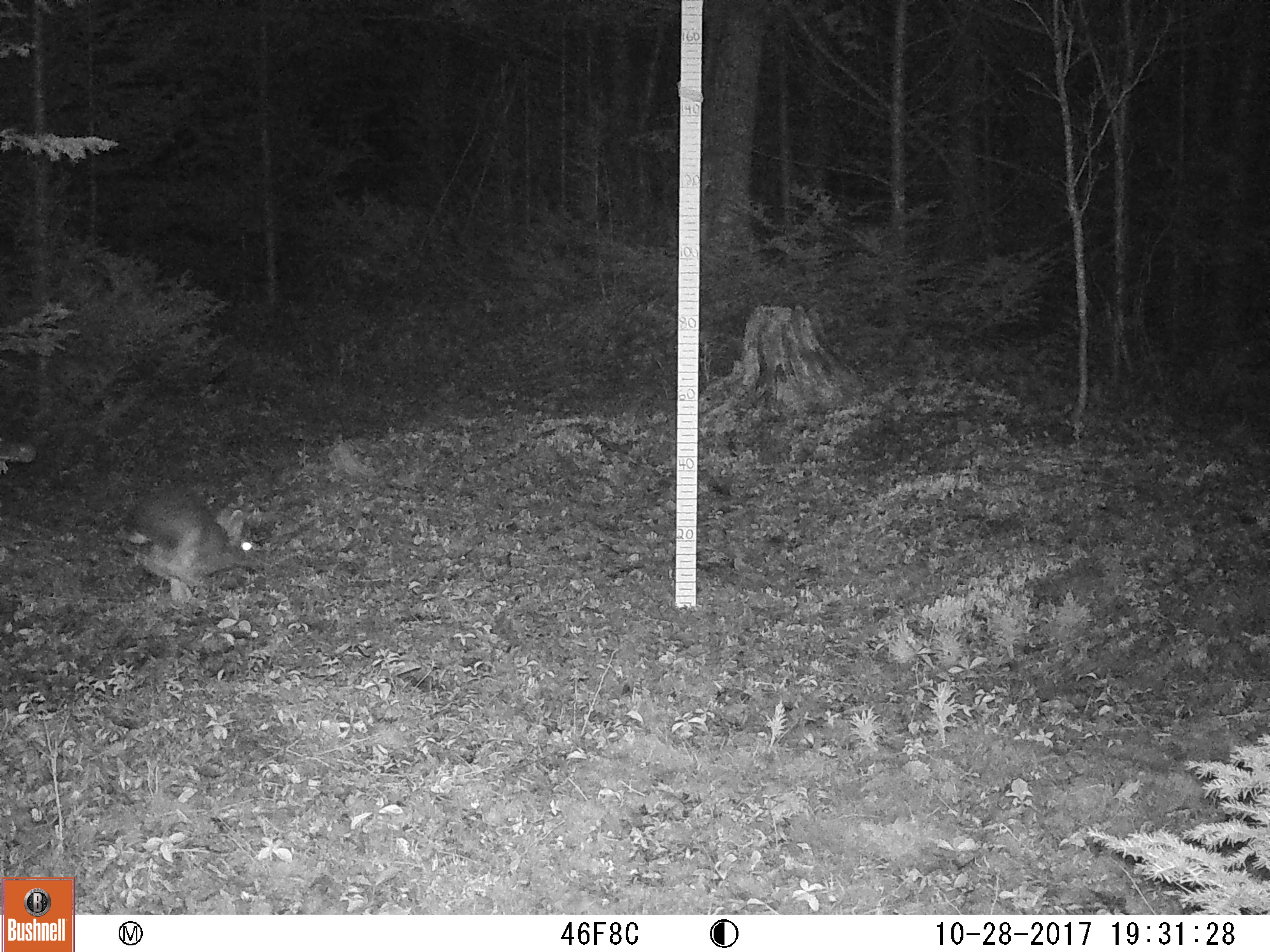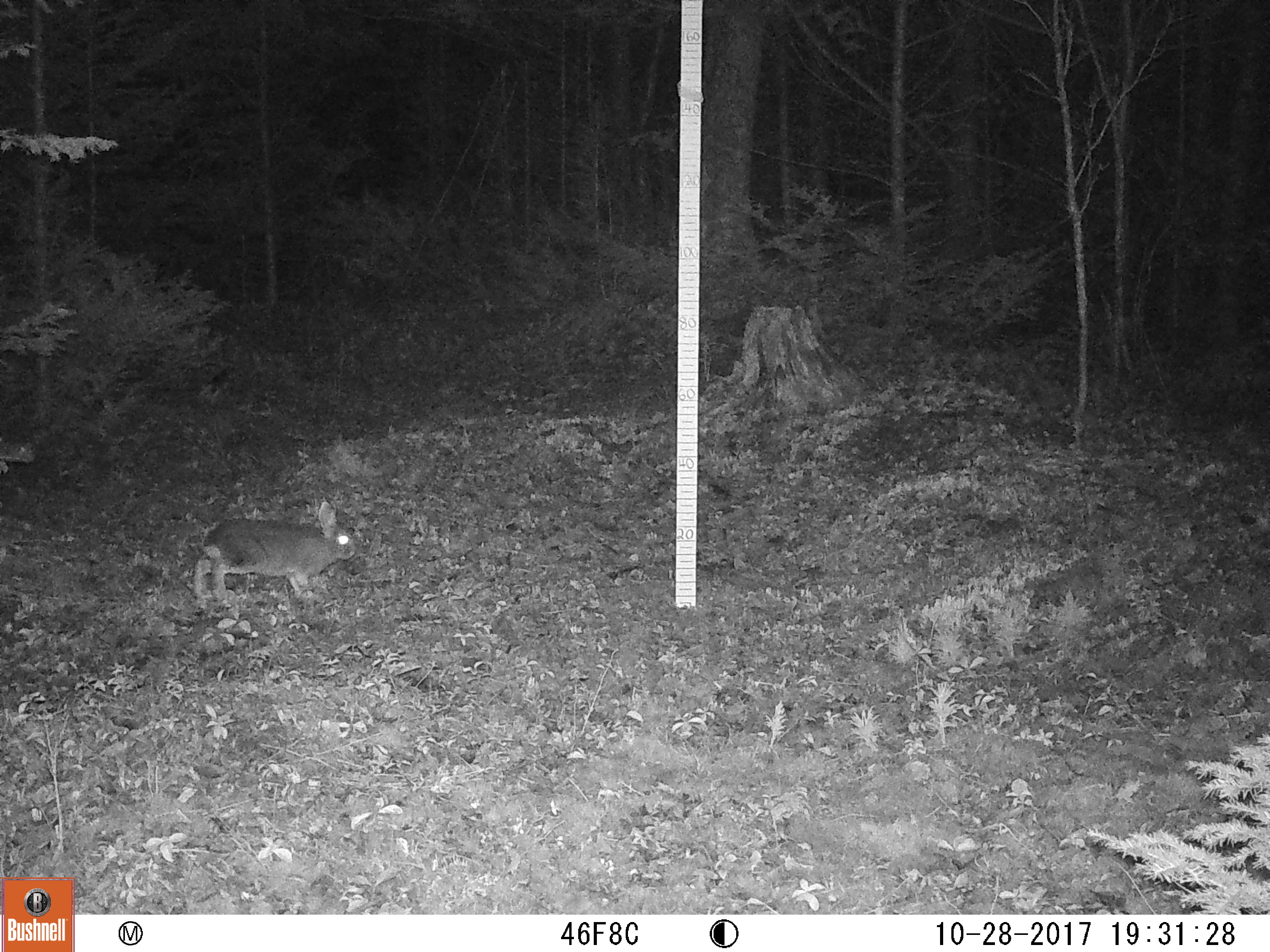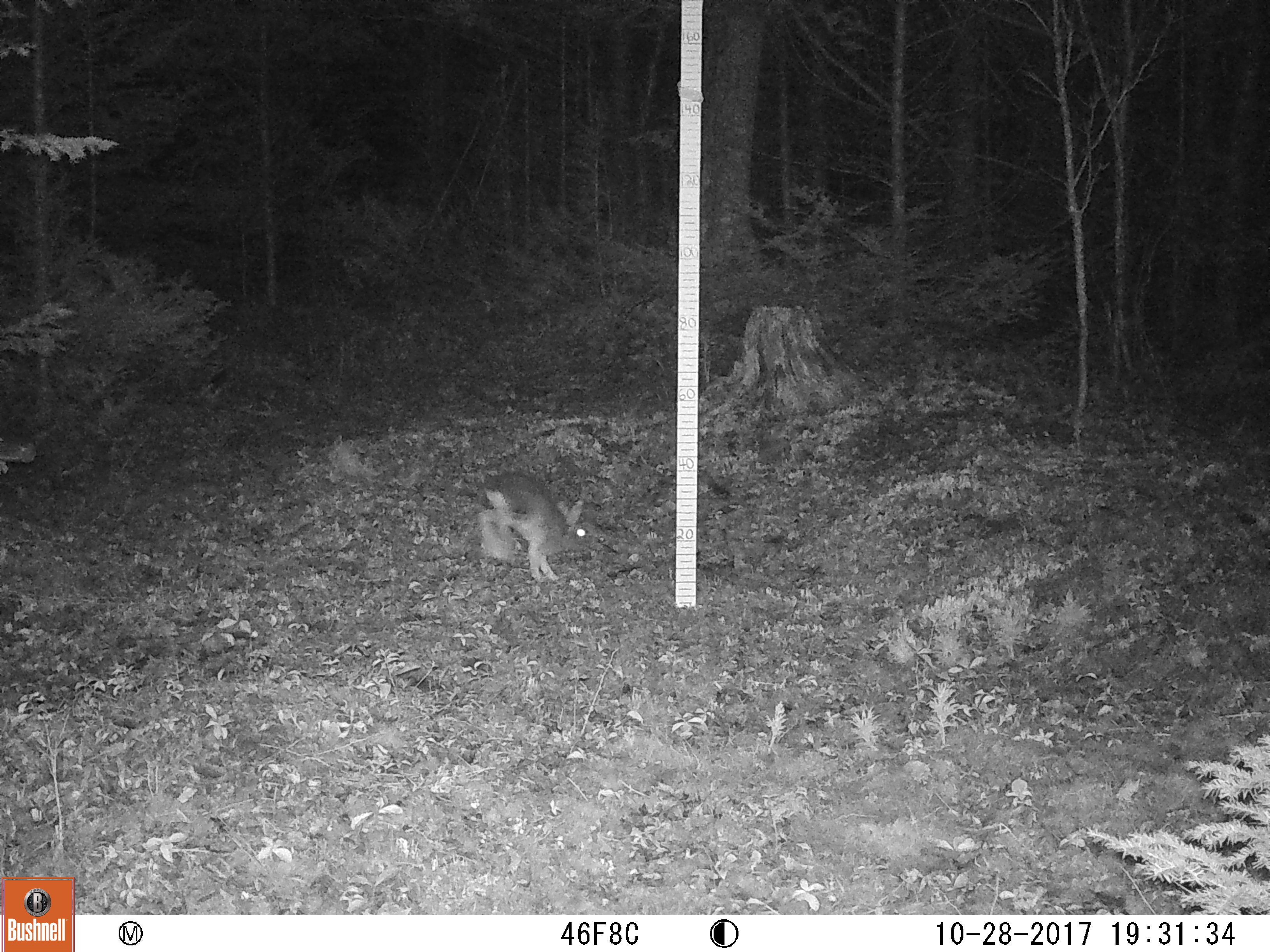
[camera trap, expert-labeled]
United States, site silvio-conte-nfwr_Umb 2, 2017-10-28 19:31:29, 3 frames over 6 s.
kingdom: Animalia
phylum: Chordata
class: Mammalia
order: Lagomorpha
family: Leporidae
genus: Lepus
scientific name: Lepus americanus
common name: snowshoe hare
Snowshoe hare (Lepus americanus).